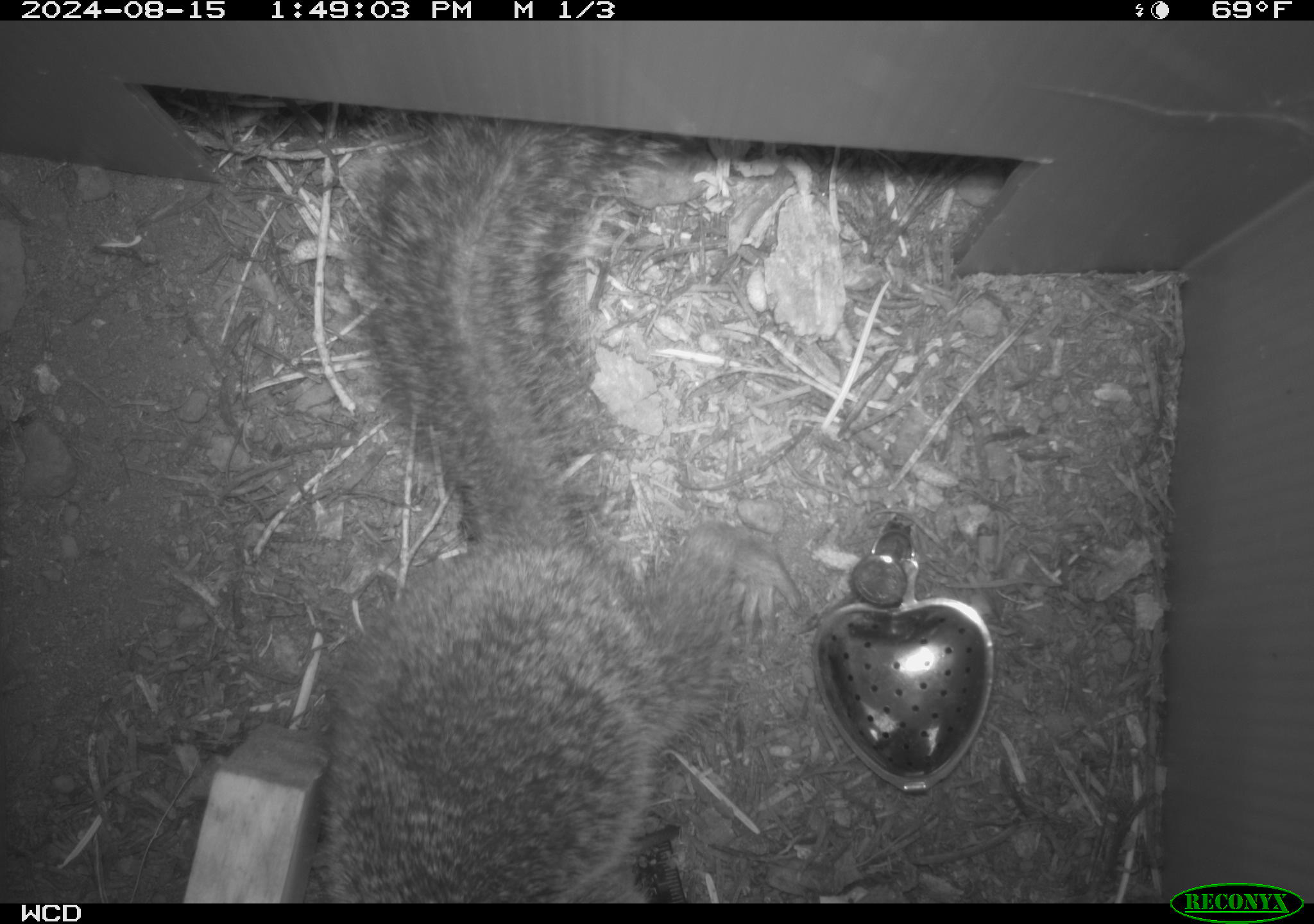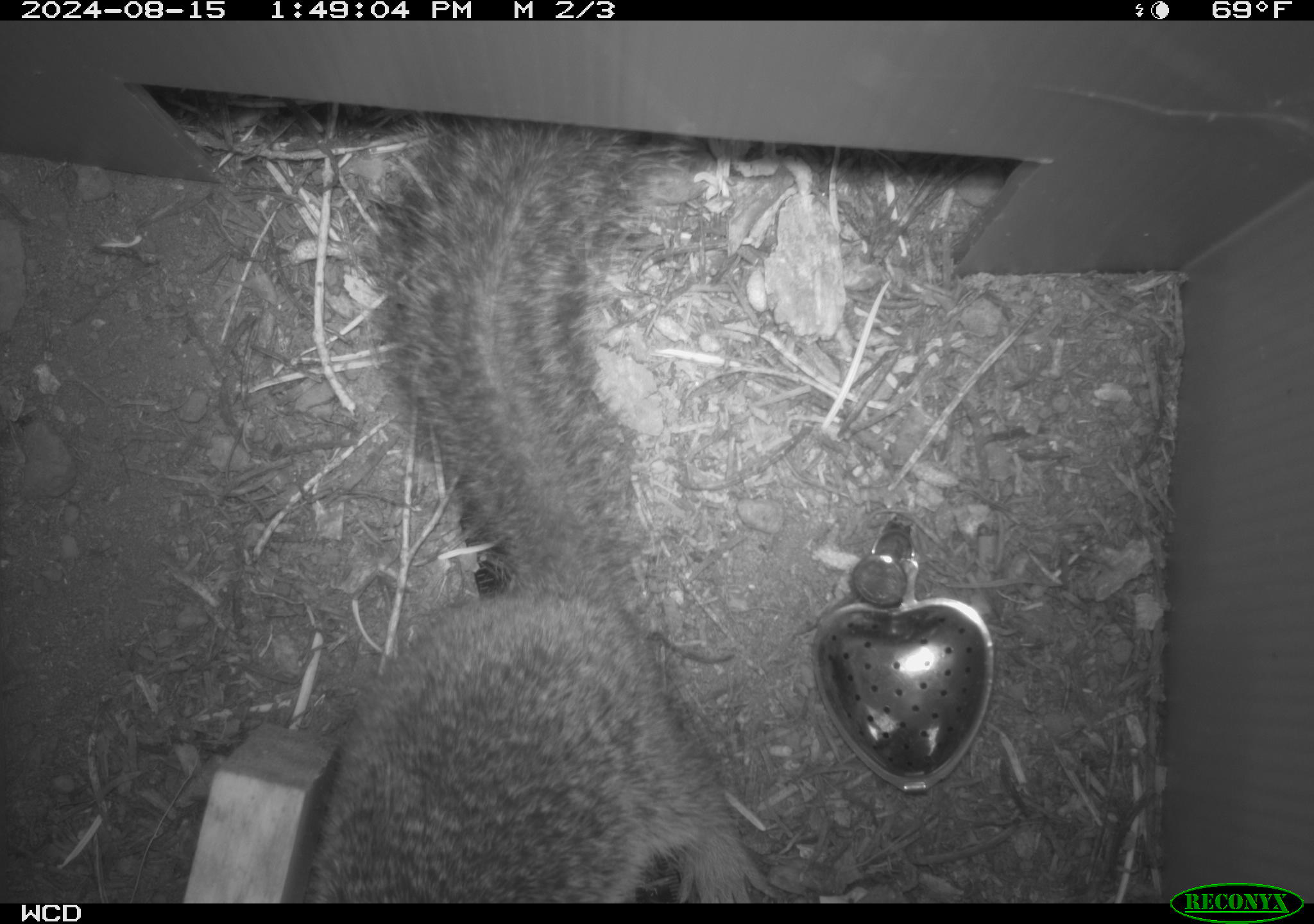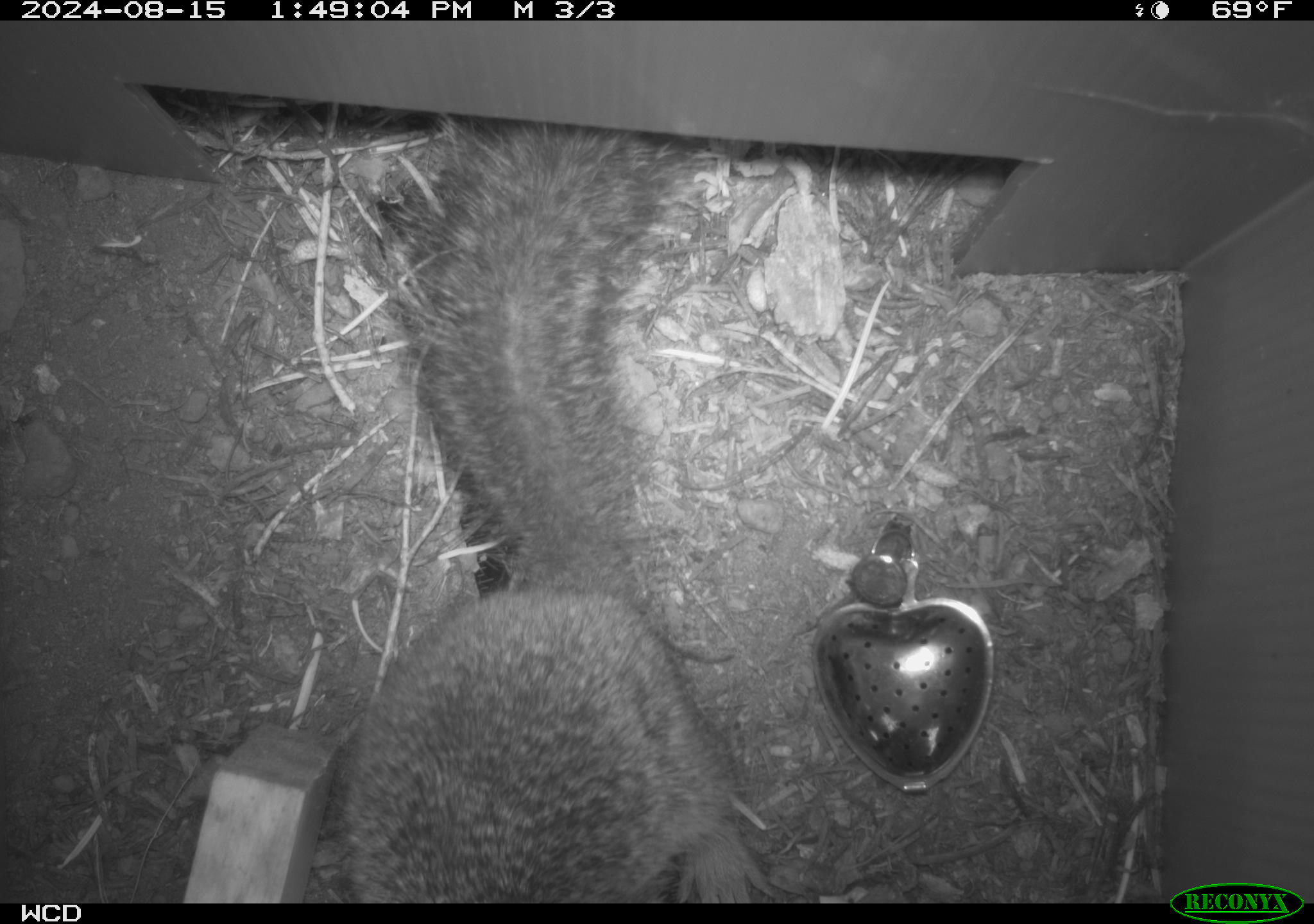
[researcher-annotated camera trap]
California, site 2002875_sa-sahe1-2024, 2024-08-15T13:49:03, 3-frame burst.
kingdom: Animalia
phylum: Chordata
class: Mammalia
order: Rodentia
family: Sciuridae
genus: Otospermophilus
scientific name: Otospermophilus beecheyi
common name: california ground squirrel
California ground squirrel (Otospermophilus beecheyi).